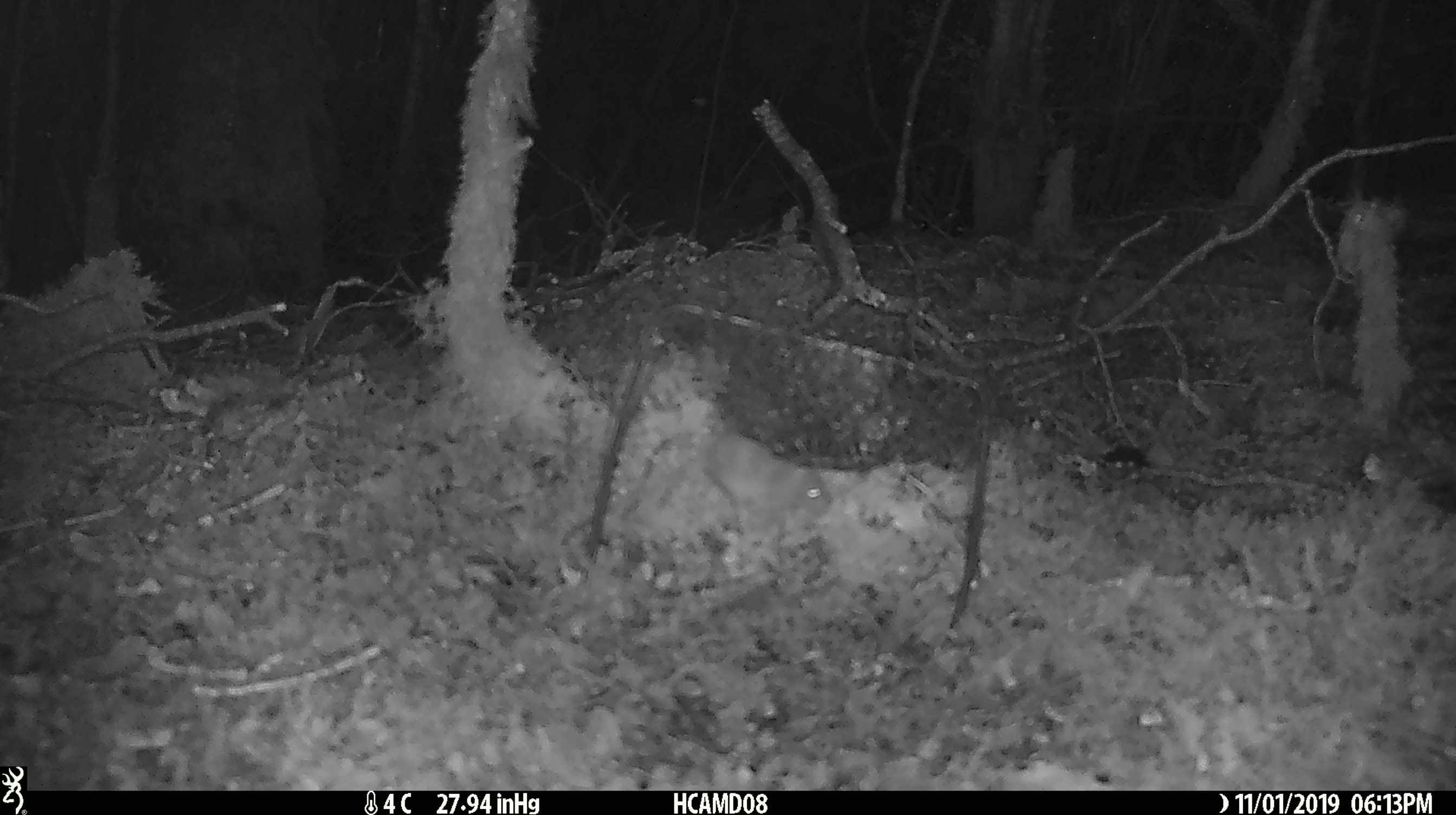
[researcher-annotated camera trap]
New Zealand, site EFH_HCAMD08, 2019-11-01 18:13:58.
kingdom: Animalia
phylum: Chordata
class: Mammalia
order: Rodentia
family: Muridae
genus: Mus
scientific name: Mus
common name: mouse